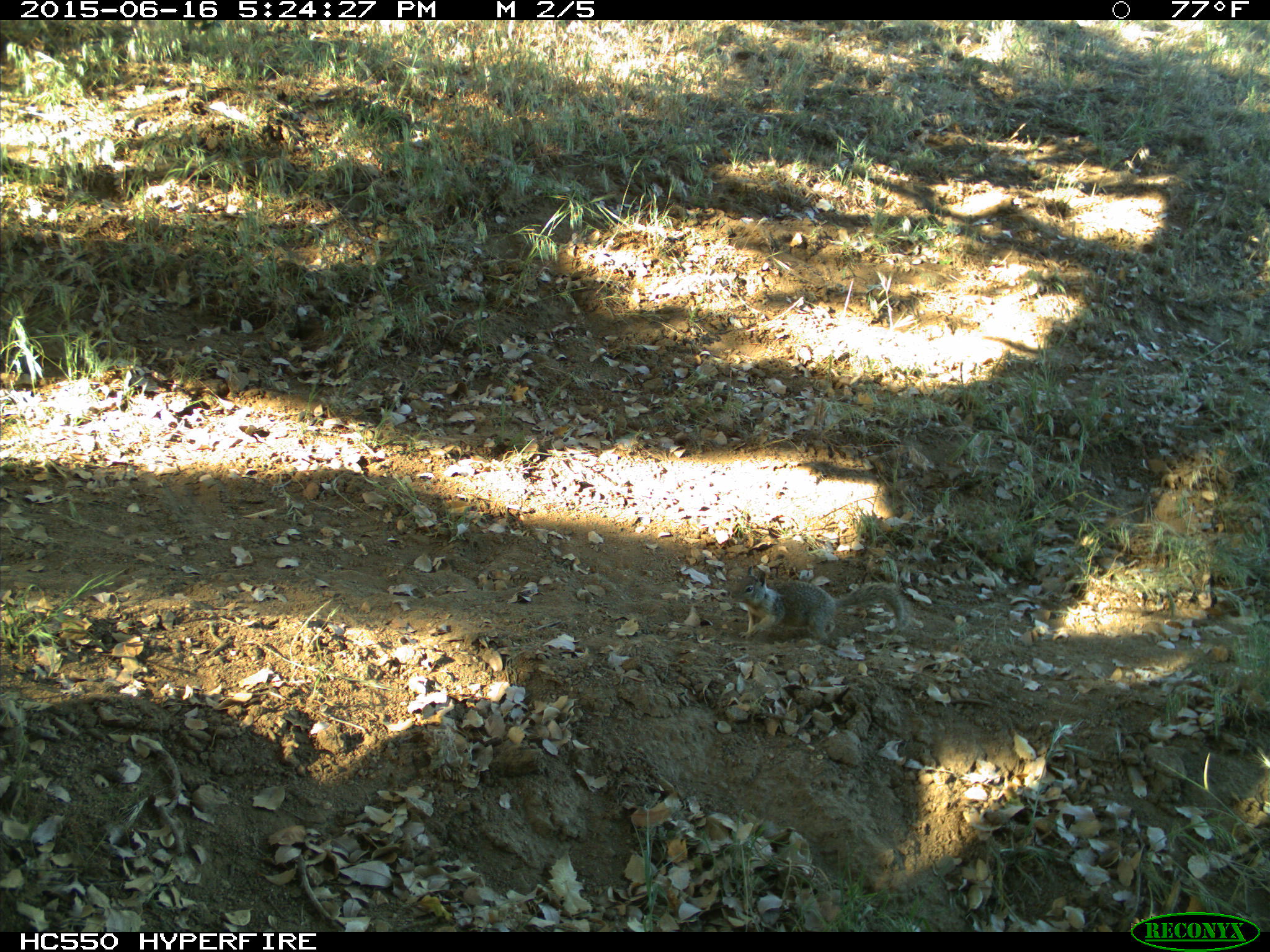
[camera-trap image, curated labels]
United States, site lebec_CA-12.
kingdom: Animalia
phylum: Chordata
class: Mammalia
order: Rodentia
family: Sciuridae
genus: Otospermophilus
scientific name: Otospermophilus beecheyi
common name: california ground squirrel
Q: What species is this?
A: Otospermophilus beecheyi (california ground squirrel).